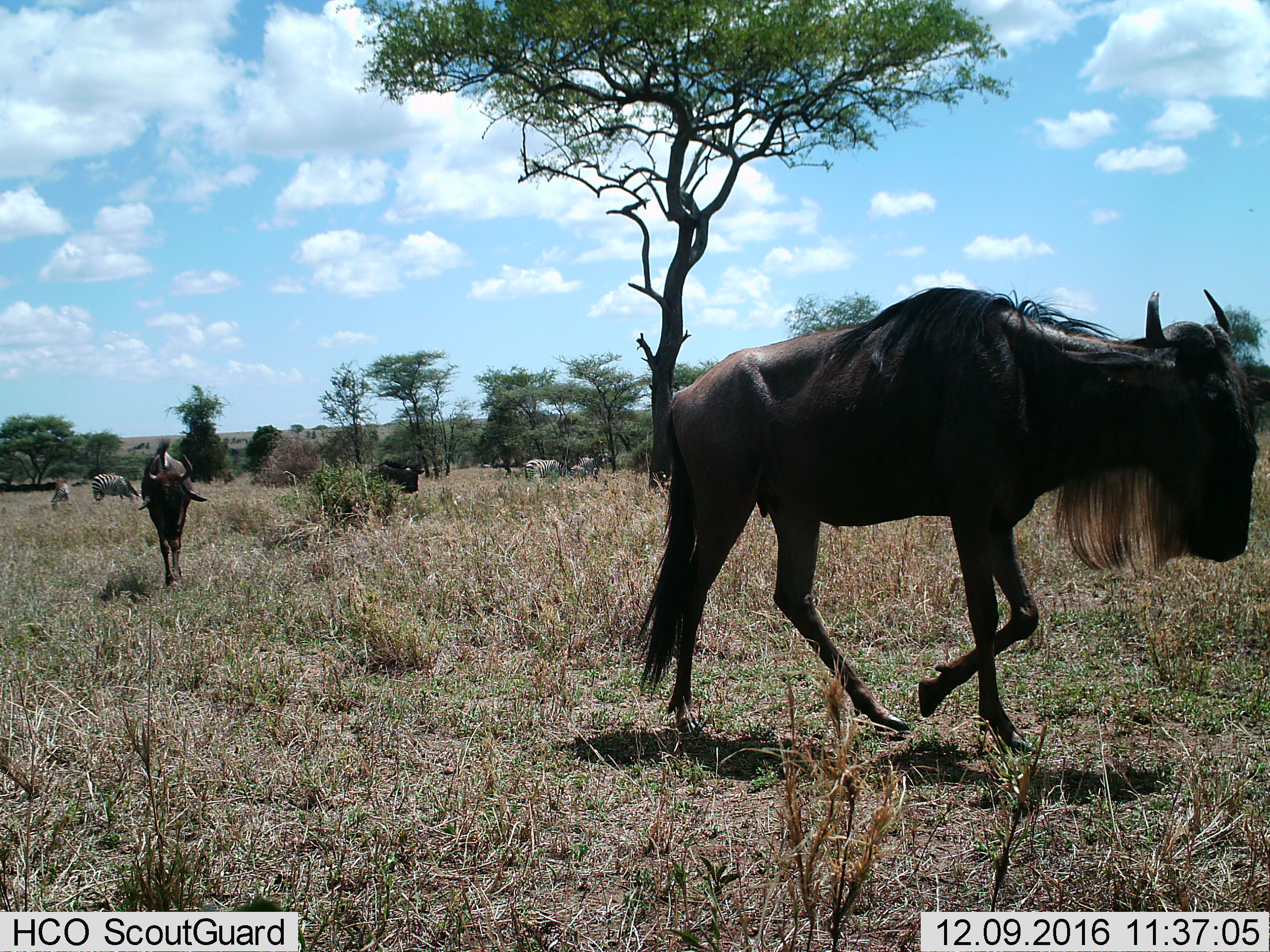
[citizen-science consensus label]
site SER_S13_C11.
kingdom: Animalia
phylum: Chordata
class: Mammalia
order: Artiodactyla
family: Bovidae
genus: Connochaetes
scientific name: Connochaetes taurinus taurinus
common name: blue wildebeest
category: wildebeestblue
Wildebeestblue (blue wildebeest) (Connochaetes taurinus taurinus), count 3. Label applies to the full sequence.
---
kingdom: Animalia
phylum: Chordata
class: Mammalia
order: Perissodactyla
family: Equidae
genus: Equus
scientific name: Equus quagga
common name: plains zebra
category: zebraplains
Zebraplains (plains zebra) (Equus quagga), count 5. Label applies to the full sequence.